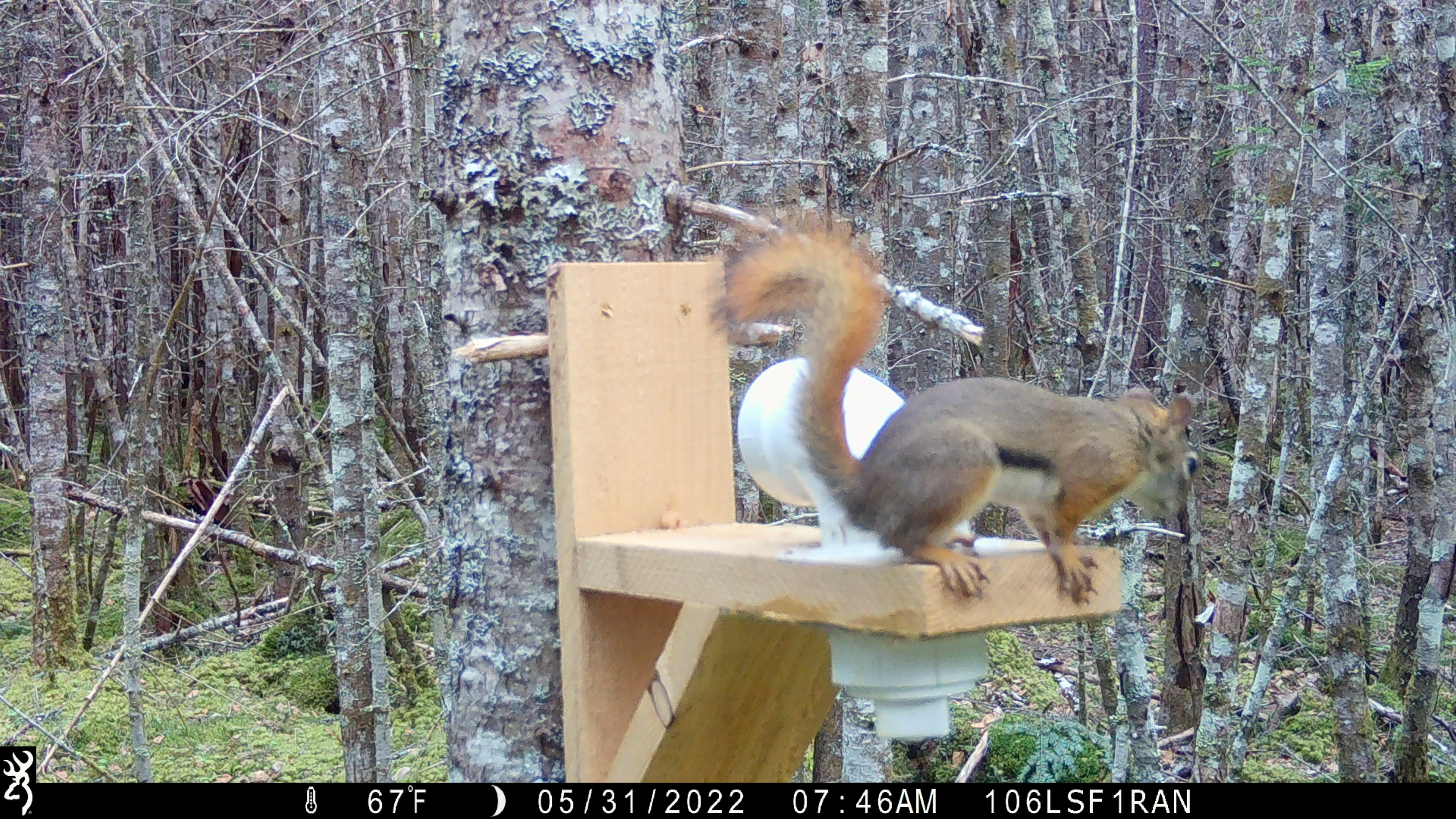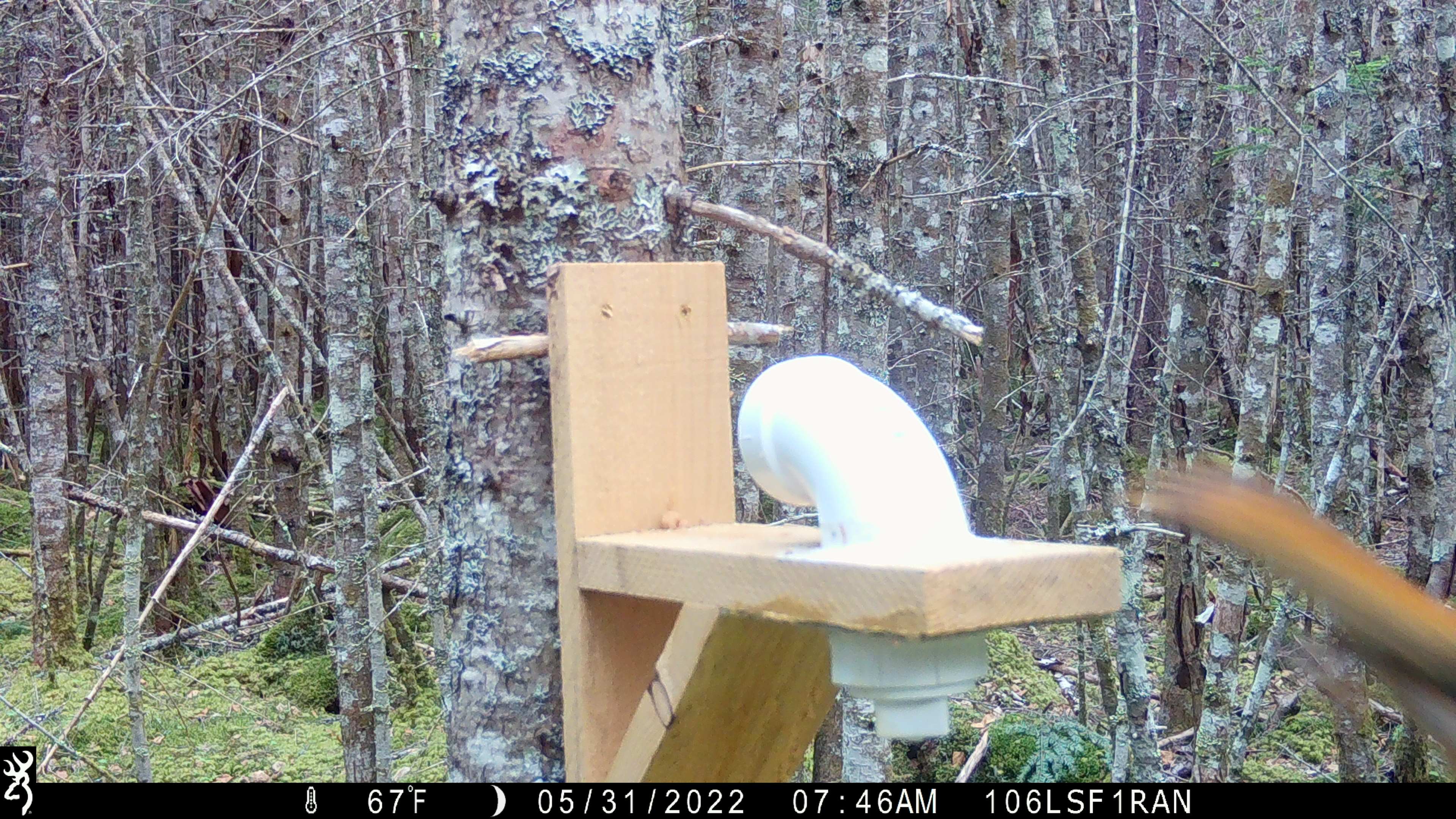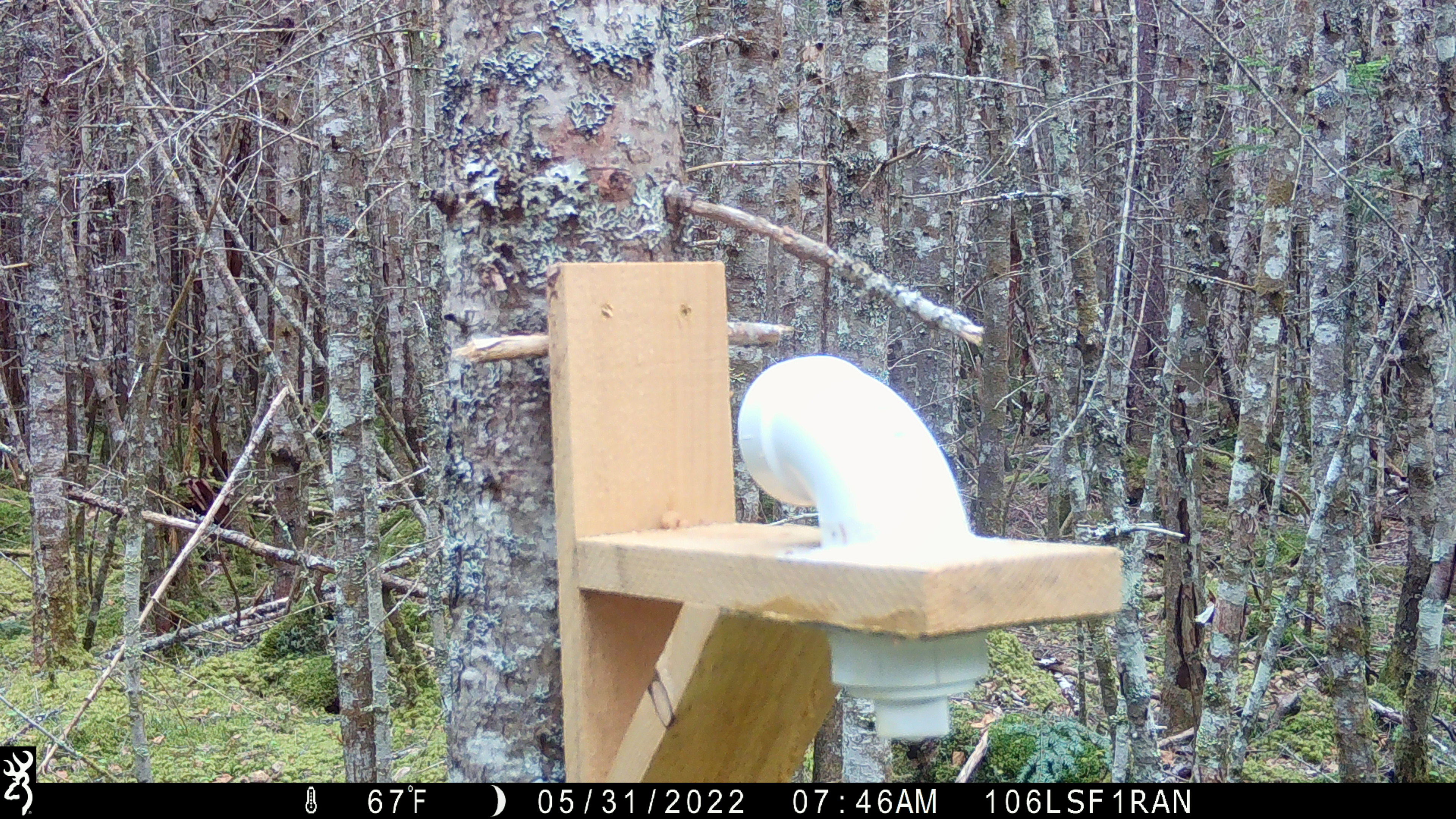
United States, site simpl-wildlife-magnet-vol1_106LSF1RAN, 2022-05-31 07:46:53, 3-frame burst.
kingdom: Animalia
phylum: Chordata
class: Mammalia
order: Rodentia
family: Sciuridae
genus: Tamiasciurus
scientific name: Tamiasciurus hudsonicus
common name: red squirrel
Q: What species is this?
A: Red squirrel (Tamiasciurus hudsonicus).